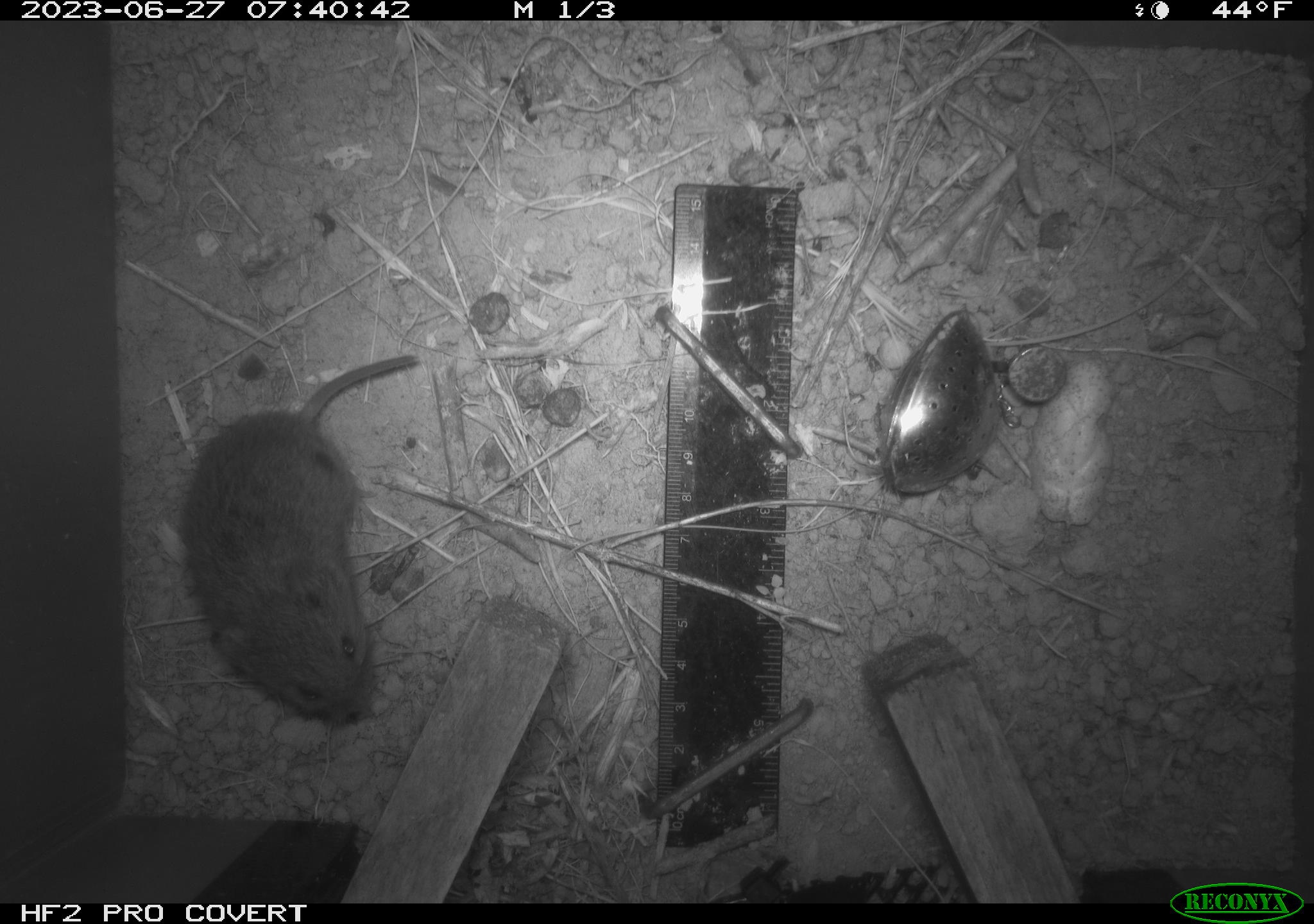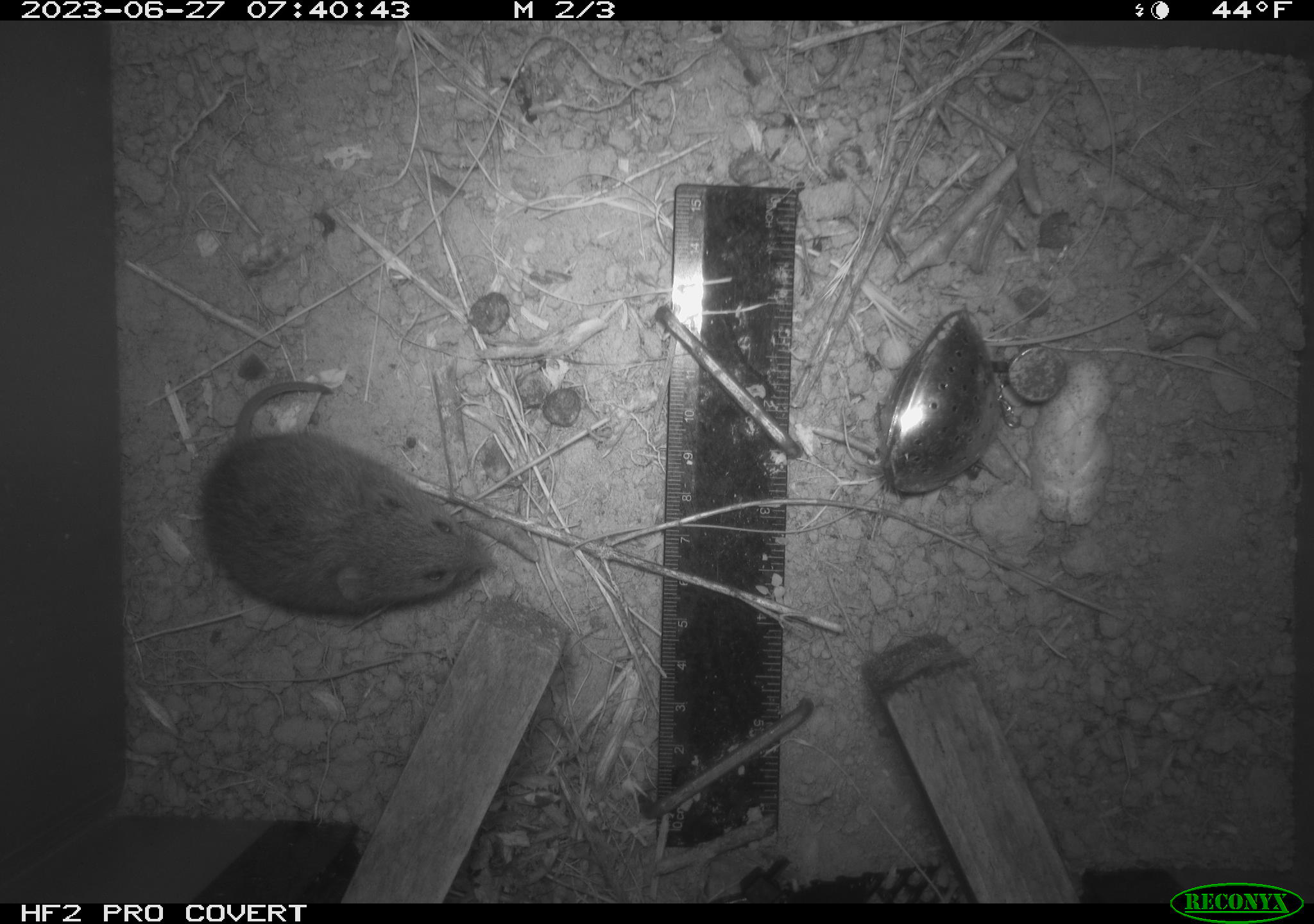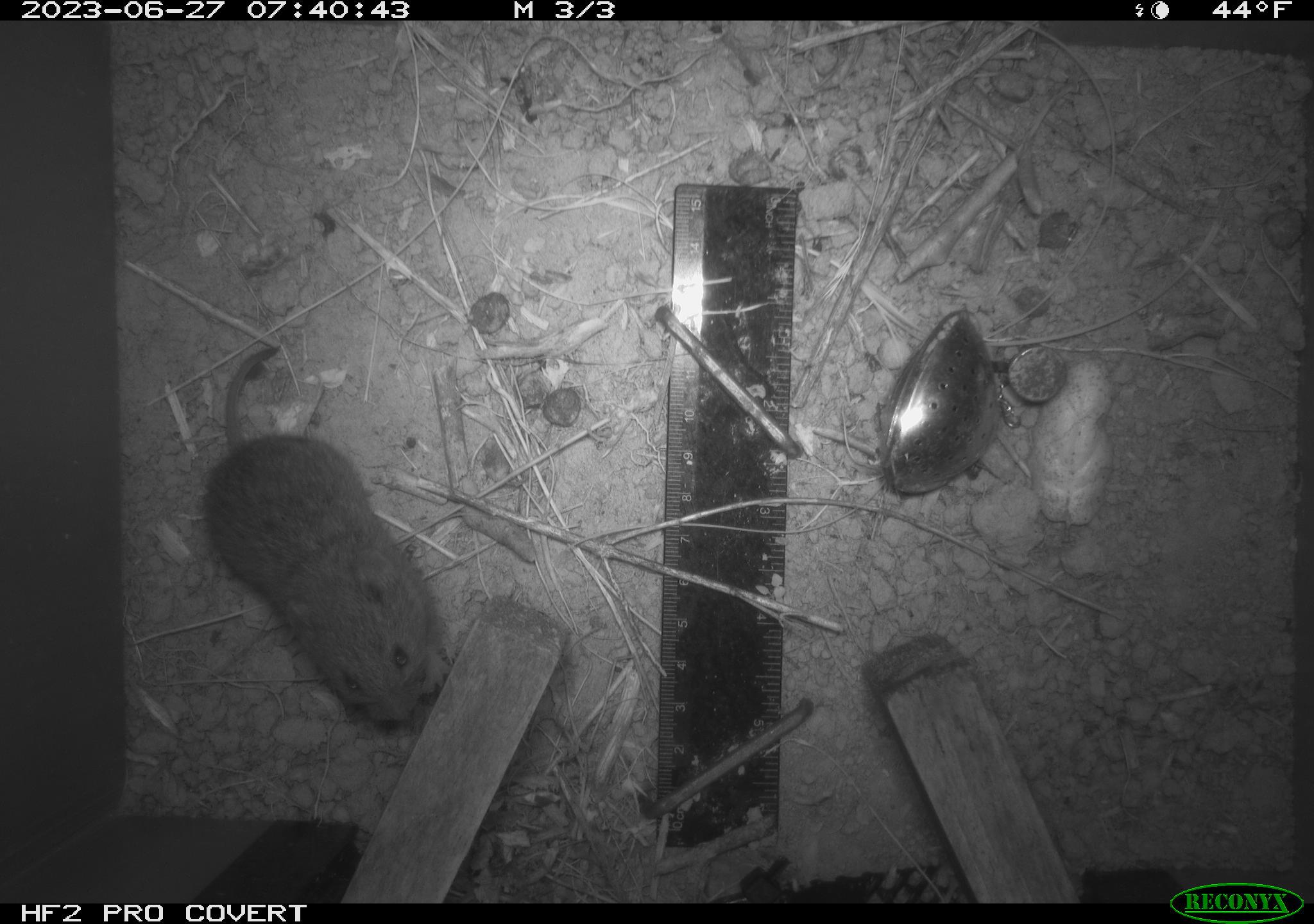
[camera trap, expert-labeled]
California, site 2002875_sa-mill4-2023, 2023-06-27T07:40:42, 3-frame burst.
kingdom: Animalia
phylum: Chordata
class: Mammalia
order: Rodentia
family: Cricetidae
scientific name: Arvicolinae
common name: voles, lemmings, and muskrats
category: arvicolinae subfamily